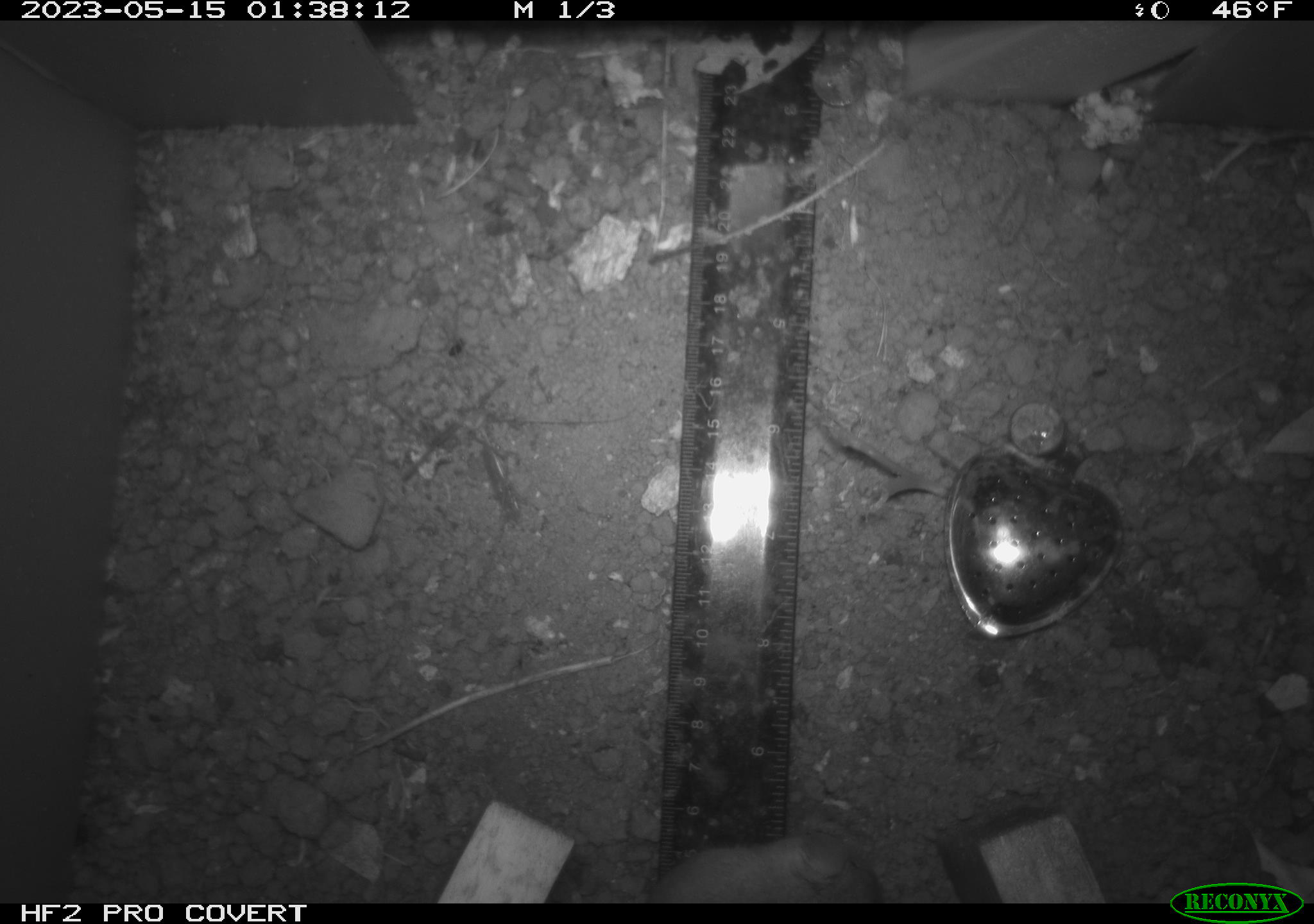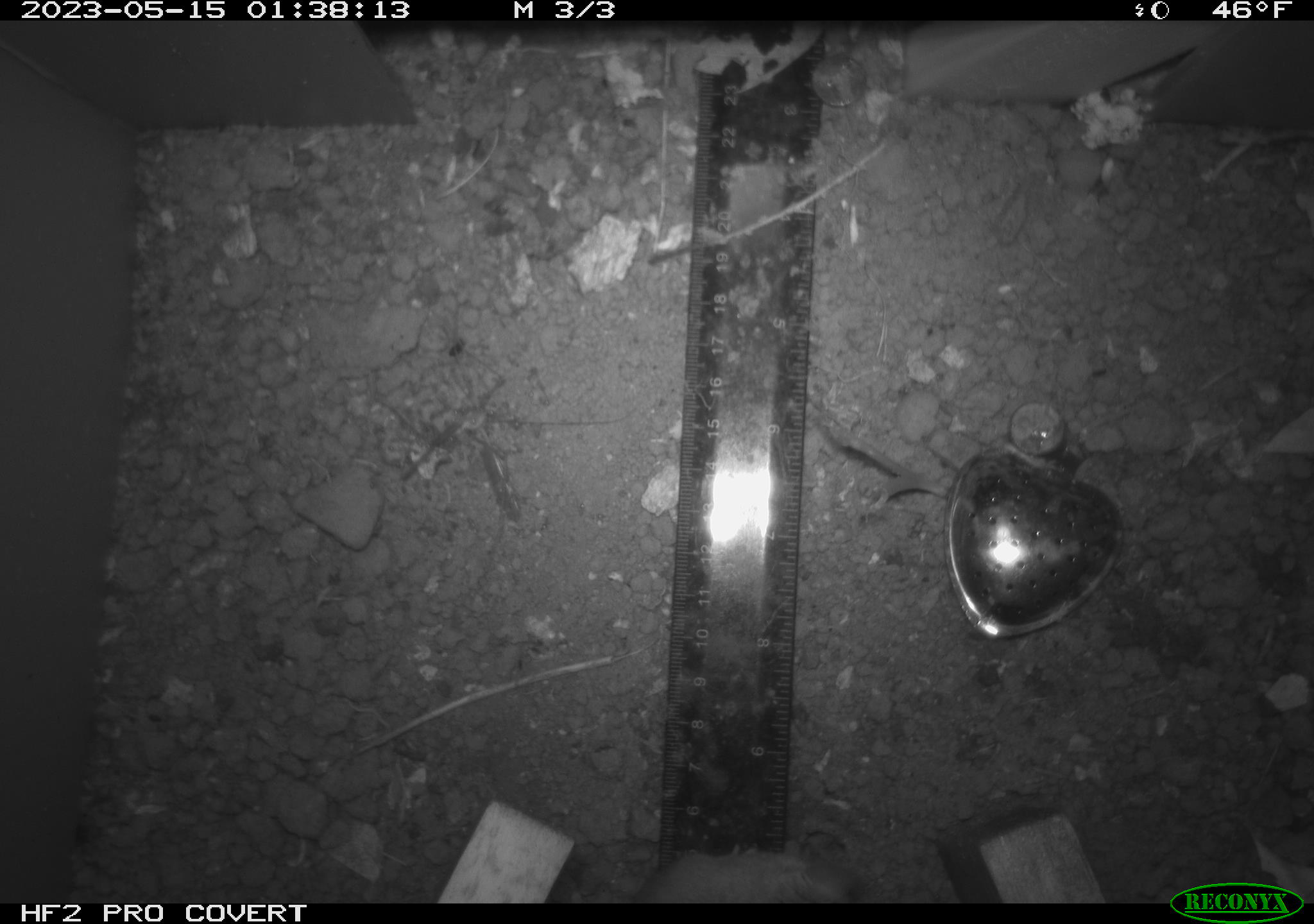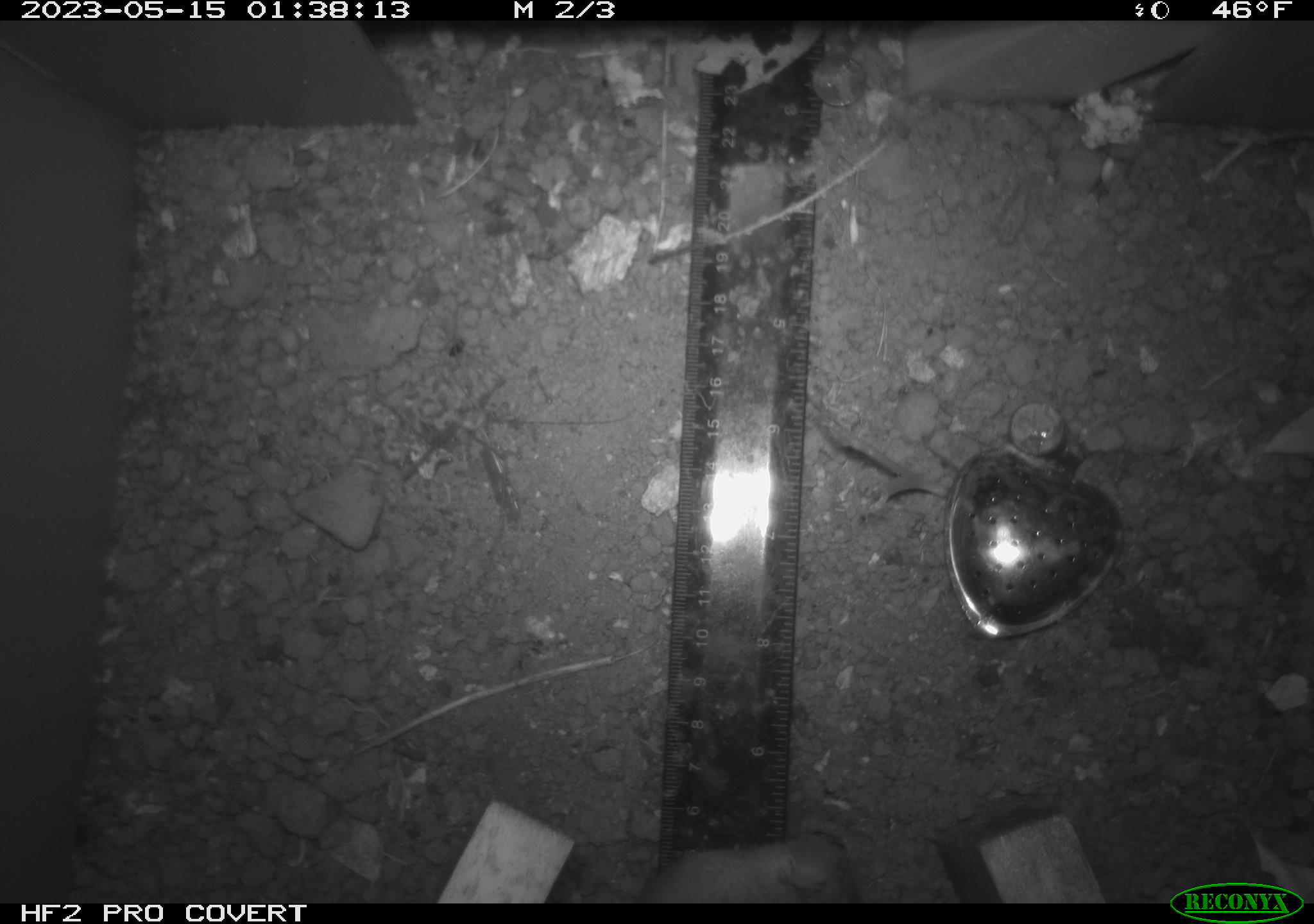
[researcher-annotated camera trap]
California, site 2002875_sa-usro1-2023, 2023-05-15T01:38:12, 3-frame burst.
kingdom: Animalia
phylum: Chordata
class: Mammalia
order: Rodentia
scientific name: Rodentia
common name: mouse species